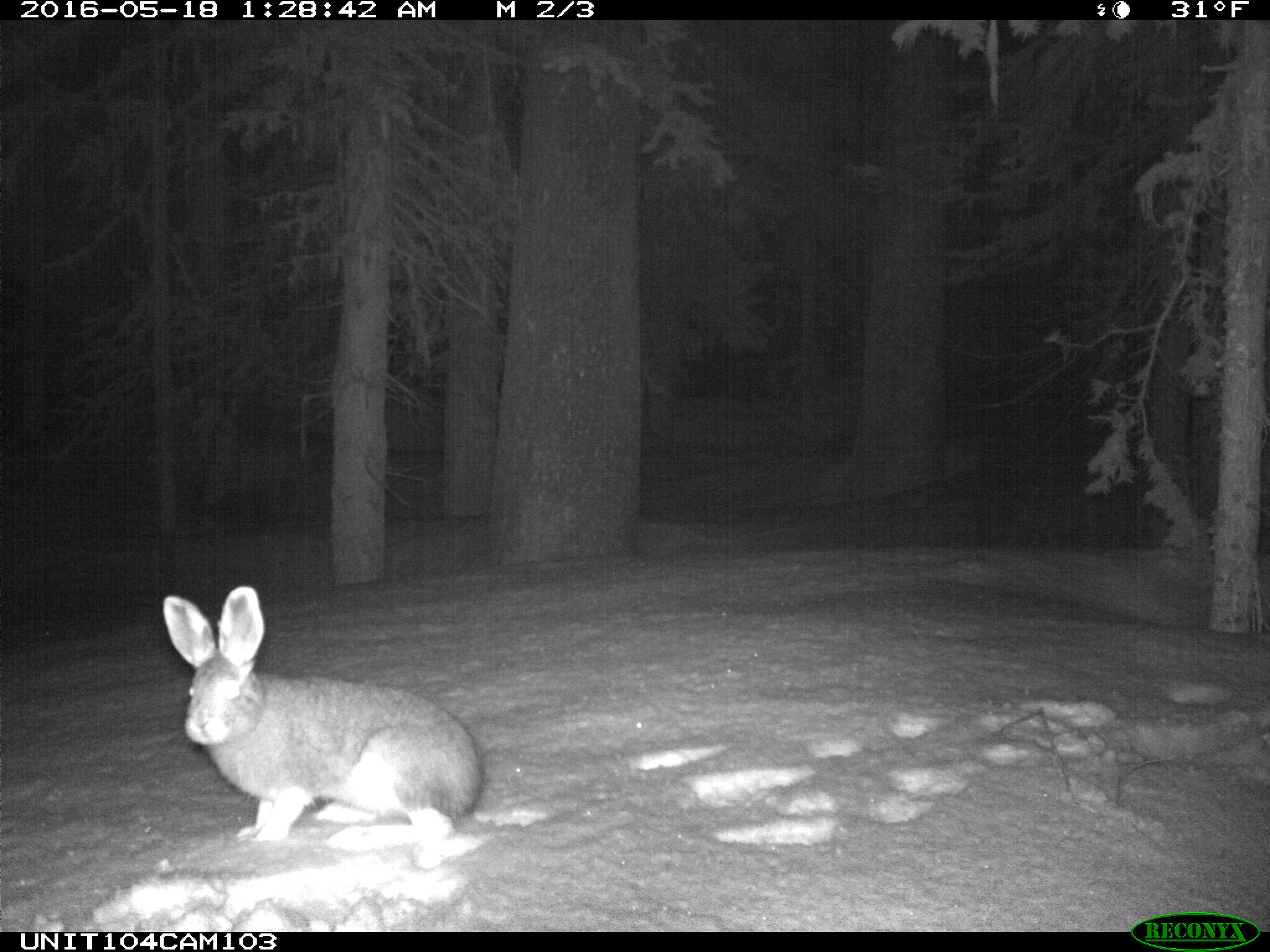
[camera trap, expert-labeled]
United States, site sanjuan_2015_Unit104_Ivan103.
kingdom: Animalia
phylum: Chordata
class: Mammalia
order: Lagomorpha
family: Leporidae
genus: Lepus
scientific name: Lepus americanus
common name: snowshoe hare